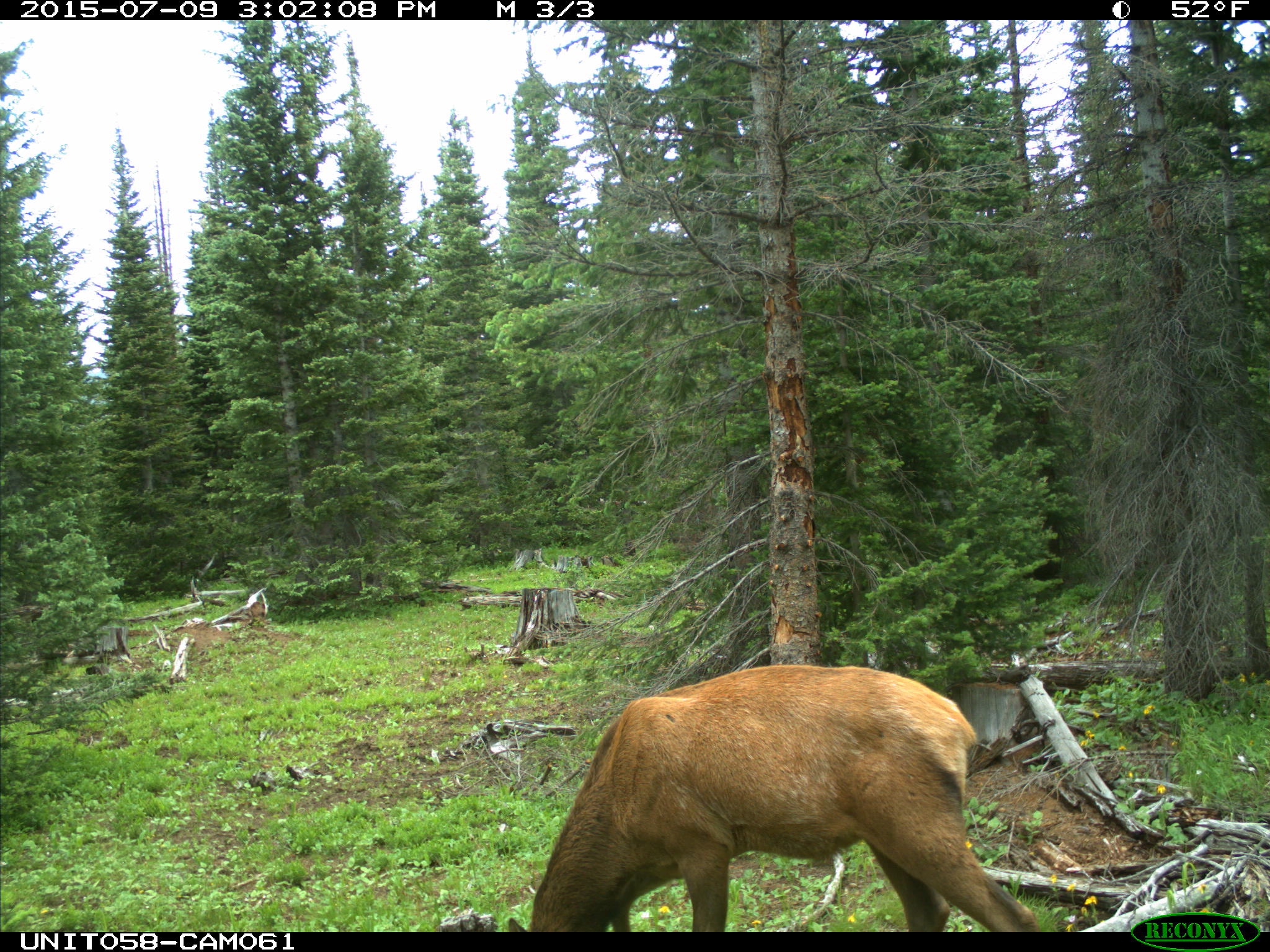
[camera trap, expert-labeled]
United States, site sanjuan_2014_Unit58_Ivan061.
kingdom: Animalia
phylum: Chordata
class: Mammalia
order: Artiodactyla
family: Cervidae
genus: Cervus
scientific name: Cervus elaphus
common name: red deer